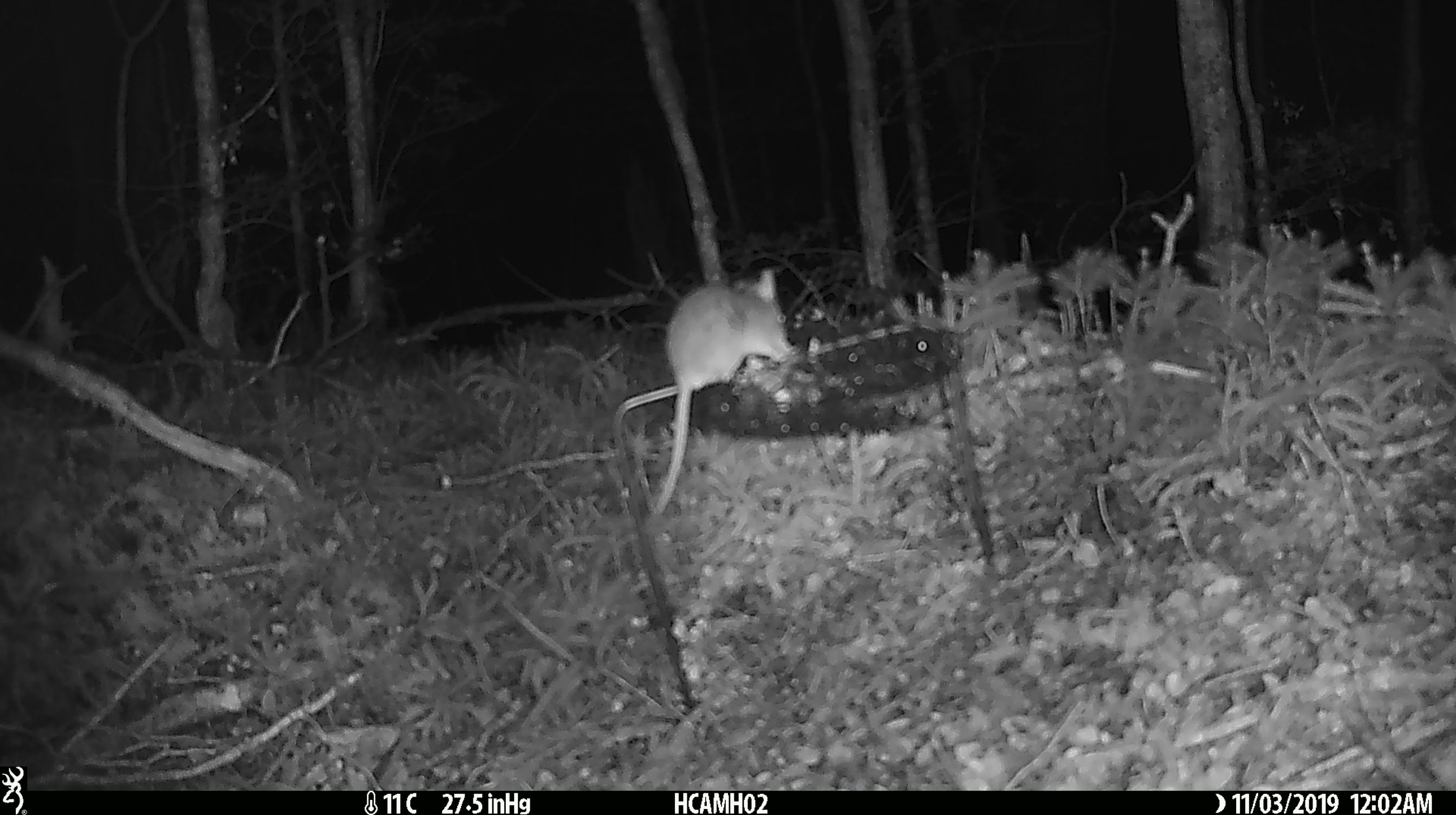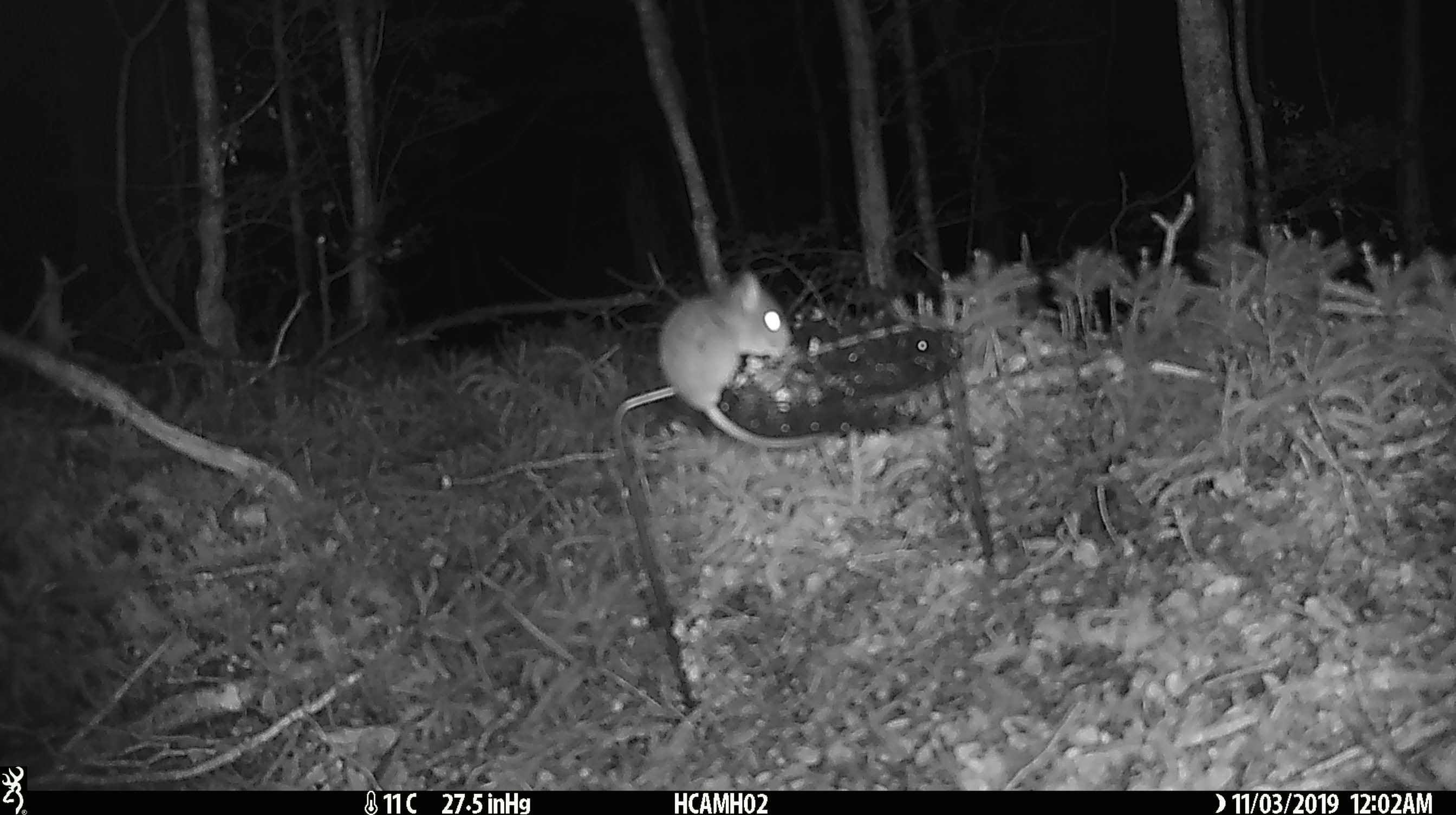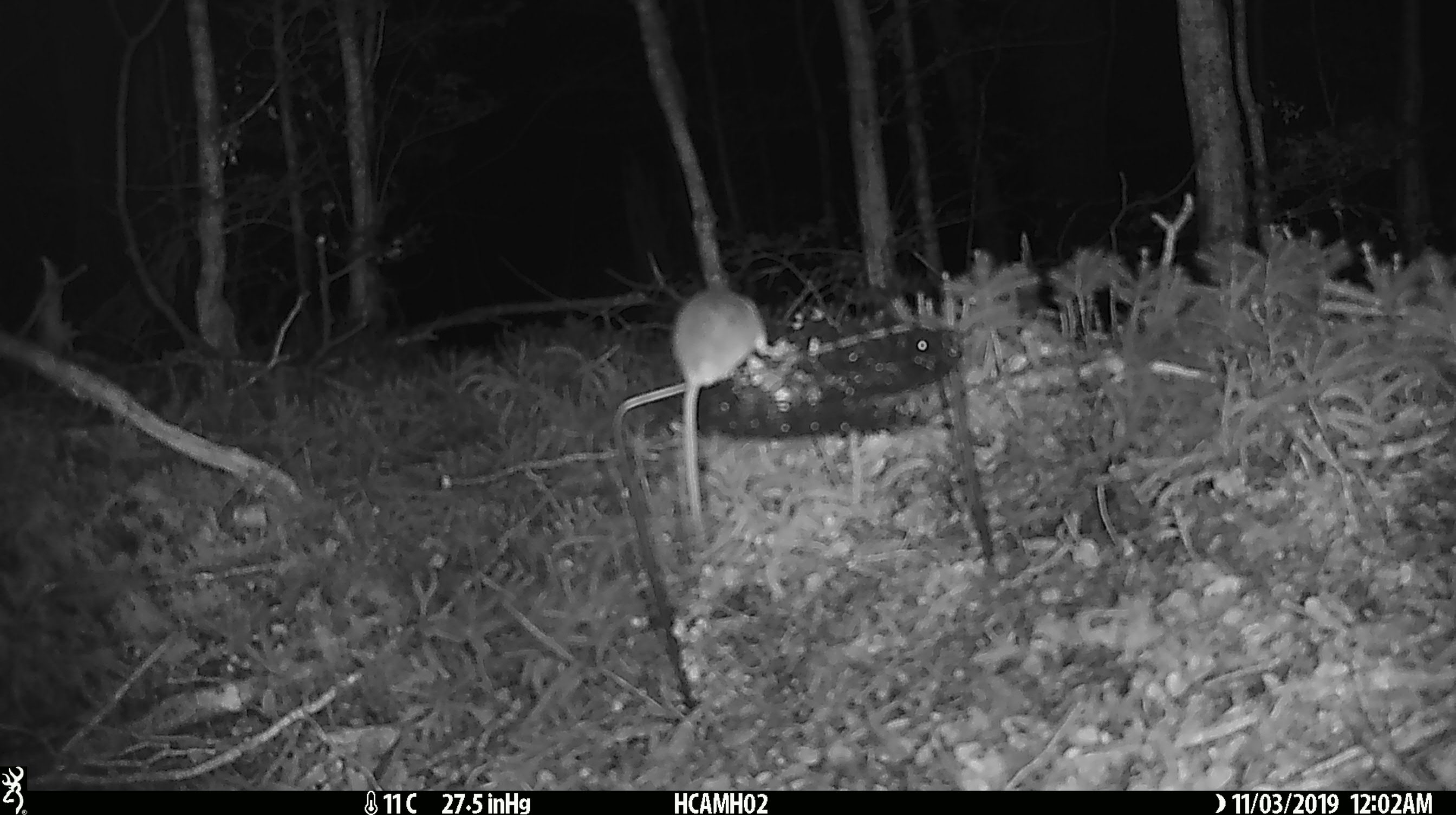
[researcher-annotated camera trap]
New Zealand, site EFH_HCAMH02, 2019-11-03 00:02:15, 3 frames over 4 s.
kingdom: Animalia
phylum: Chordata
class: Mammalia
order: Rodentia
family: Muridae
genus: Mus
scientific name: Mus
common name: mouse